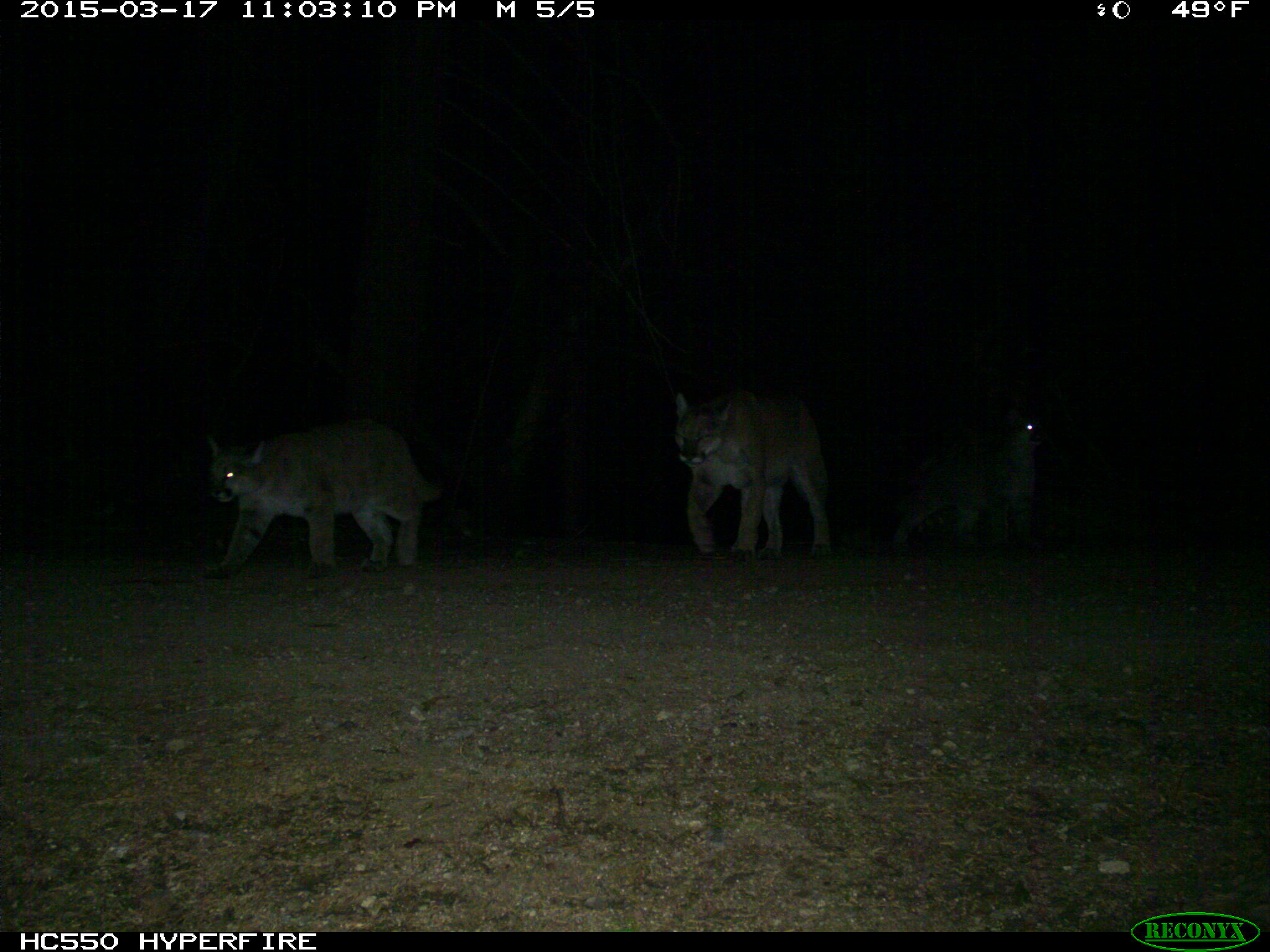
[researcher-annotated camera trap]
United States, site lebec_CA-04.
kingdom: Animalia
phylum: Chordata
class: Mammalia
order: Carnivora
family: Felidae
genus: Puma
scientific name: Puma concolor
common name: mountain lion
Puma concolor (mountain lion).